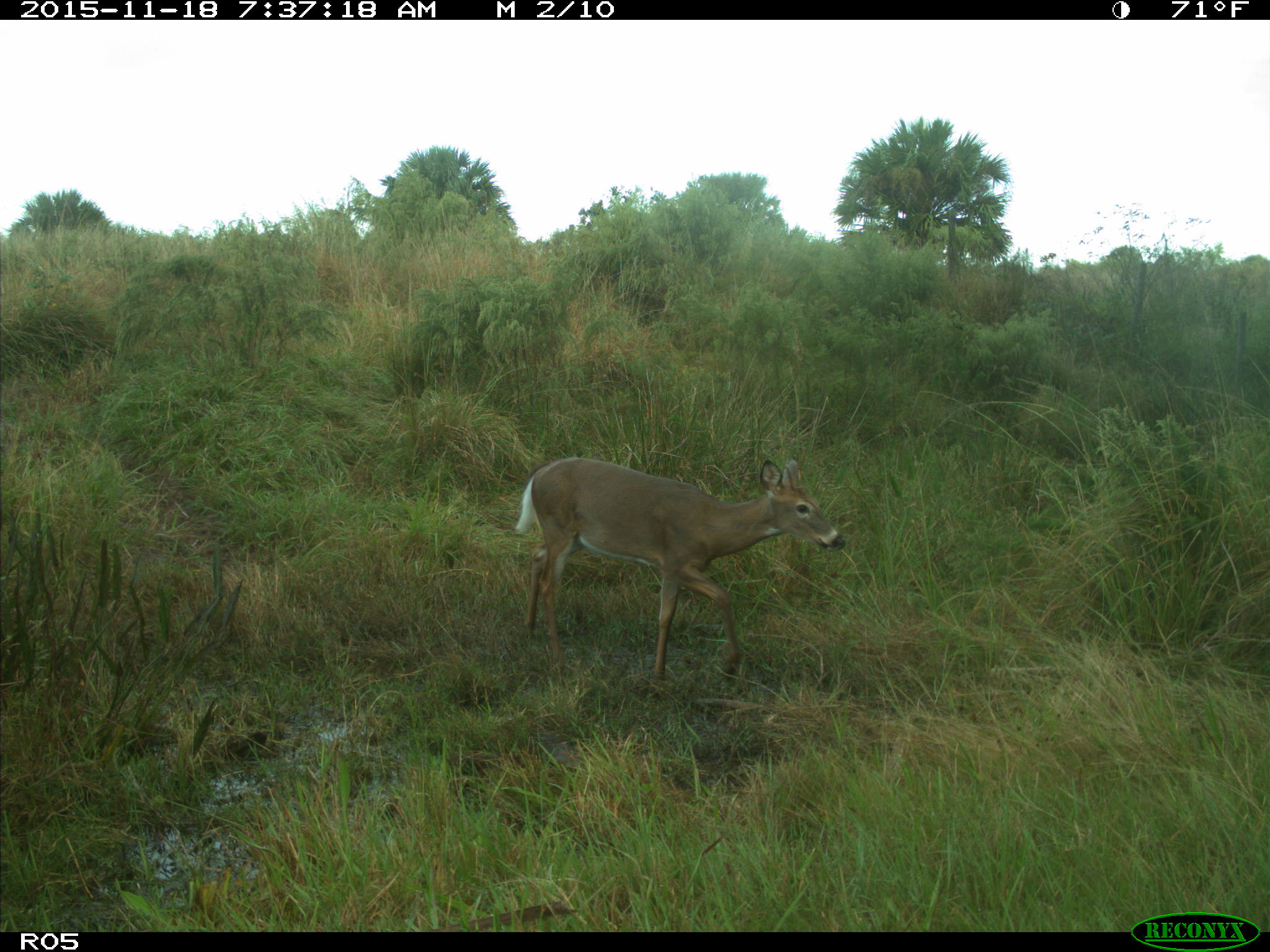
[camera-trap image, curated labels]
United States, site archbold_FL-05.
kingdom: Animalia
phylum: Chordata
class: Mammalia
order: Artiodactyla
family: Cervidae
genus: Odocoileus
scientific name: Odocoileus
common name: deer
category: unidentified deer